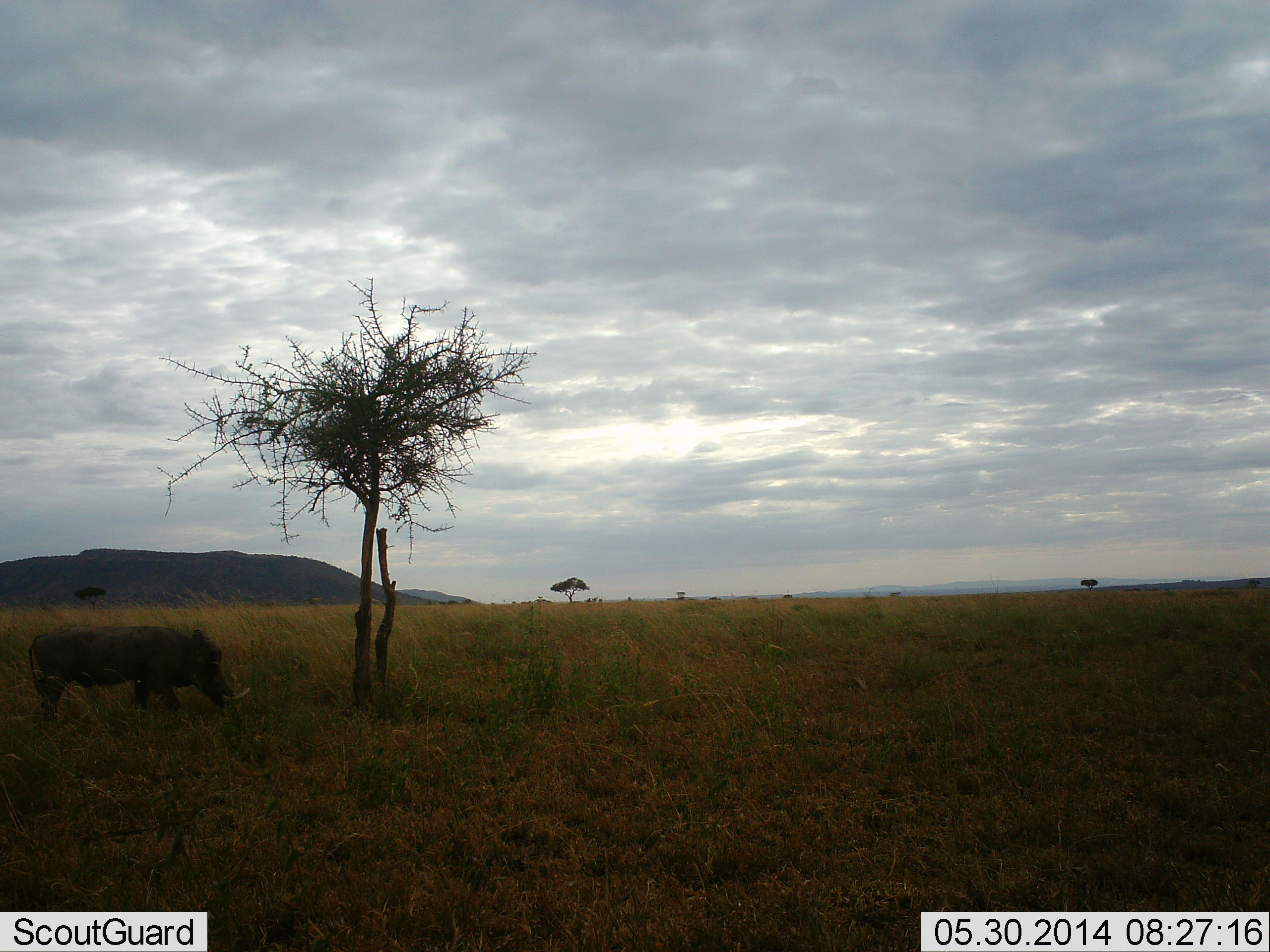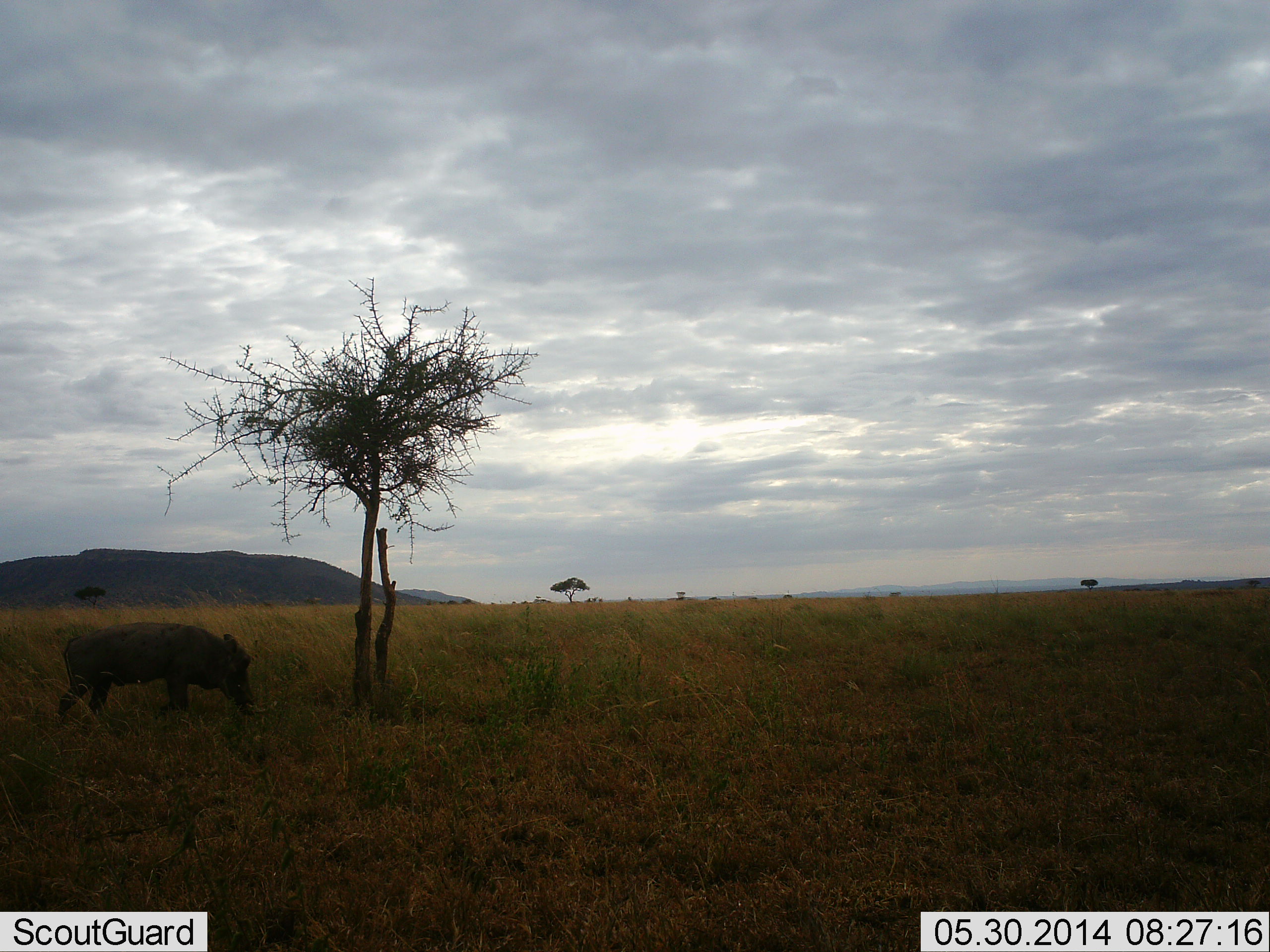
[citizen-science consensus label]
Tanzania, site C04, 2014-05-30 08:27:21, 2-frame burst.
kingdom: Animalia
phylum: Chordata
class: Mammalia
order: Artiodactyla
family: Suidae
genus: Phacochoerus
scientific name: Phacochoerus africanus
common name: warthog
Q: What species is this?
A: Warthog (Phacochoerus africanus).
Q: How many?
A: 1.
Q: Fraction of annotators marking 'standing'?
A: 20%.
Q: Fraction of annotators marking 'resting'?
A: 0%.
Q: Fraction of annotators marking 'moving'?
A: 60%.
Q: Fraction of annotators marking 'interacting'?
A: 0%.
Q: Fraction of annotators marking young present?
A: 0%.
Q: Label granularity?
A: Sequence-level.